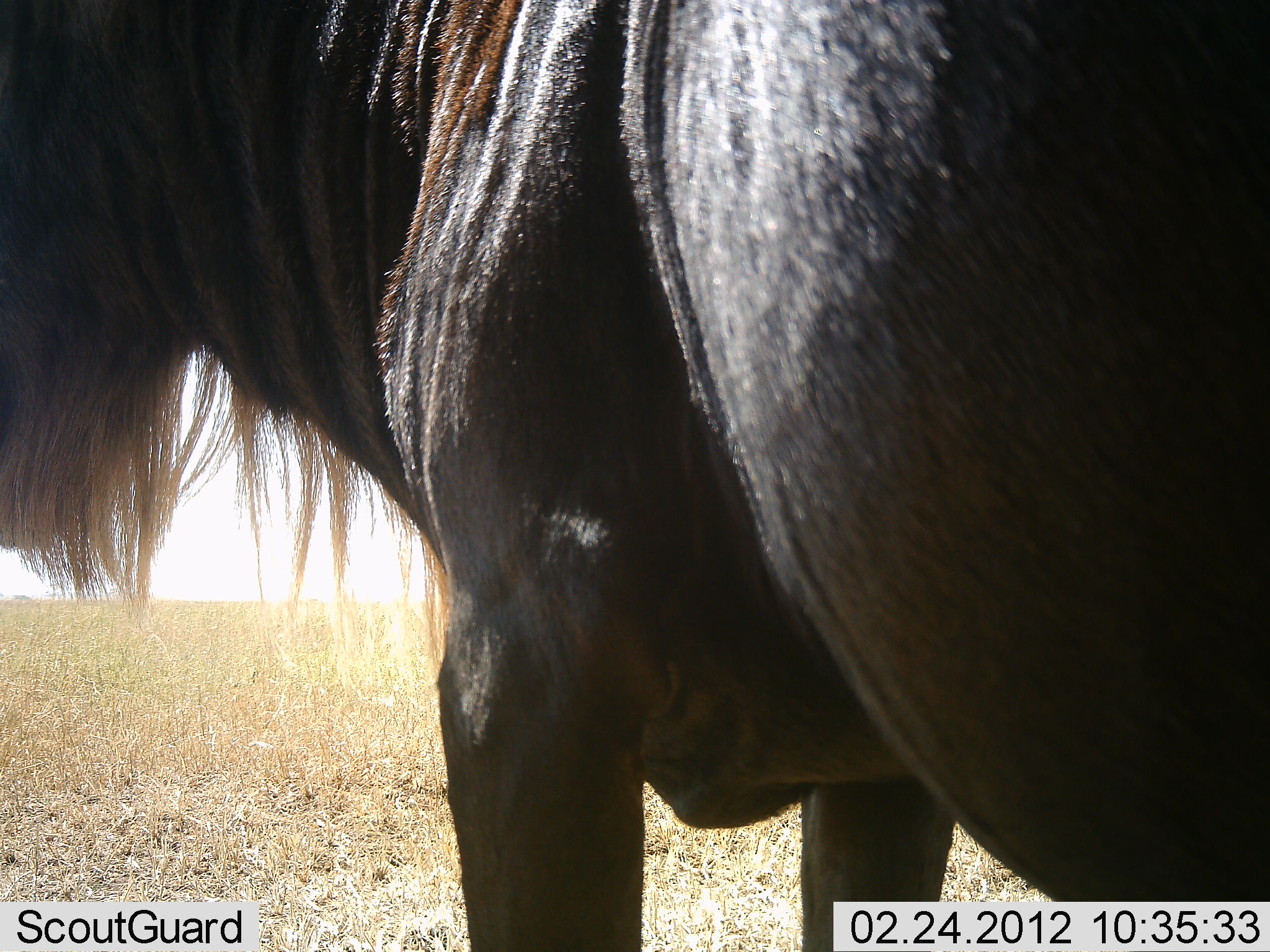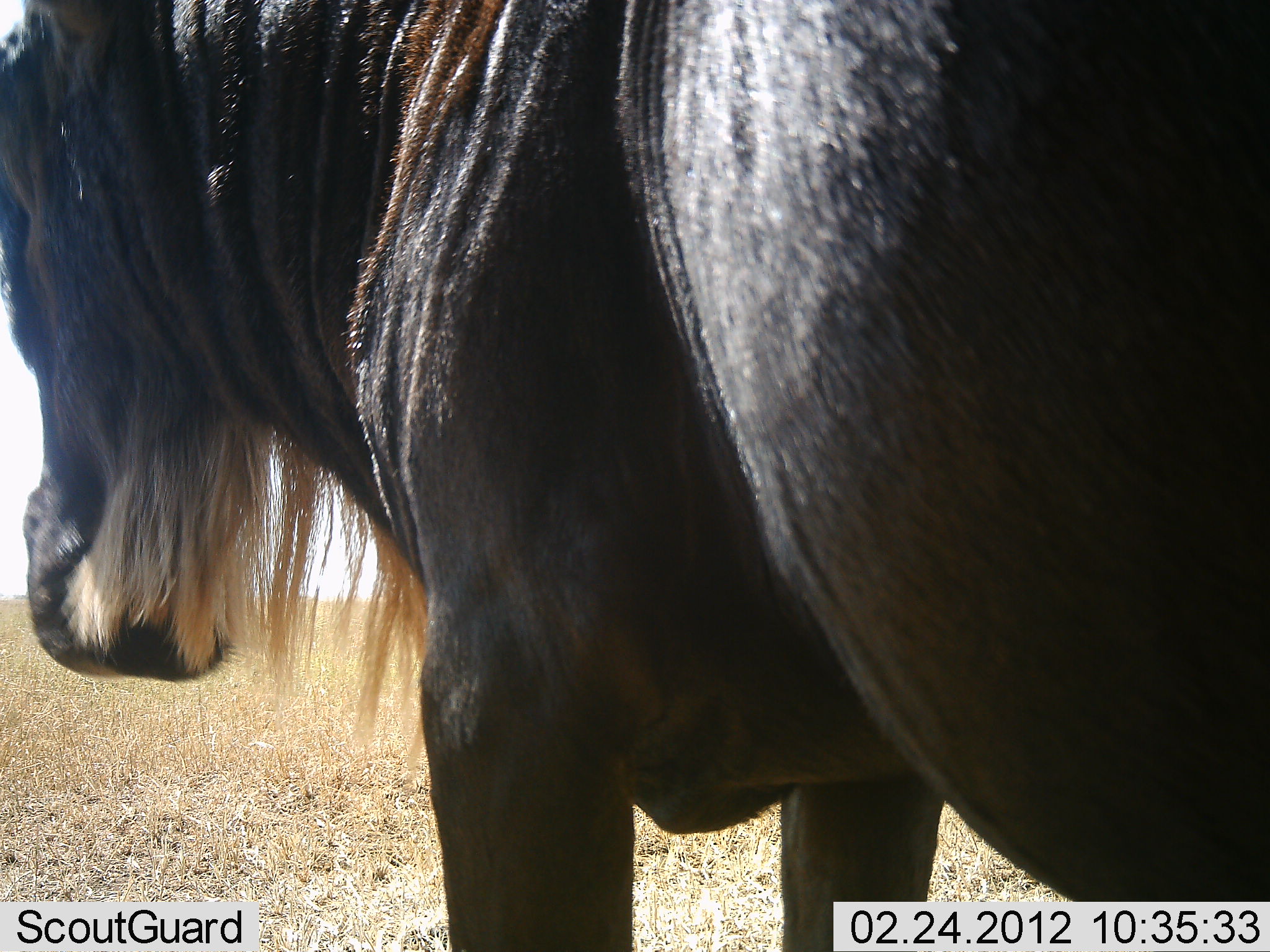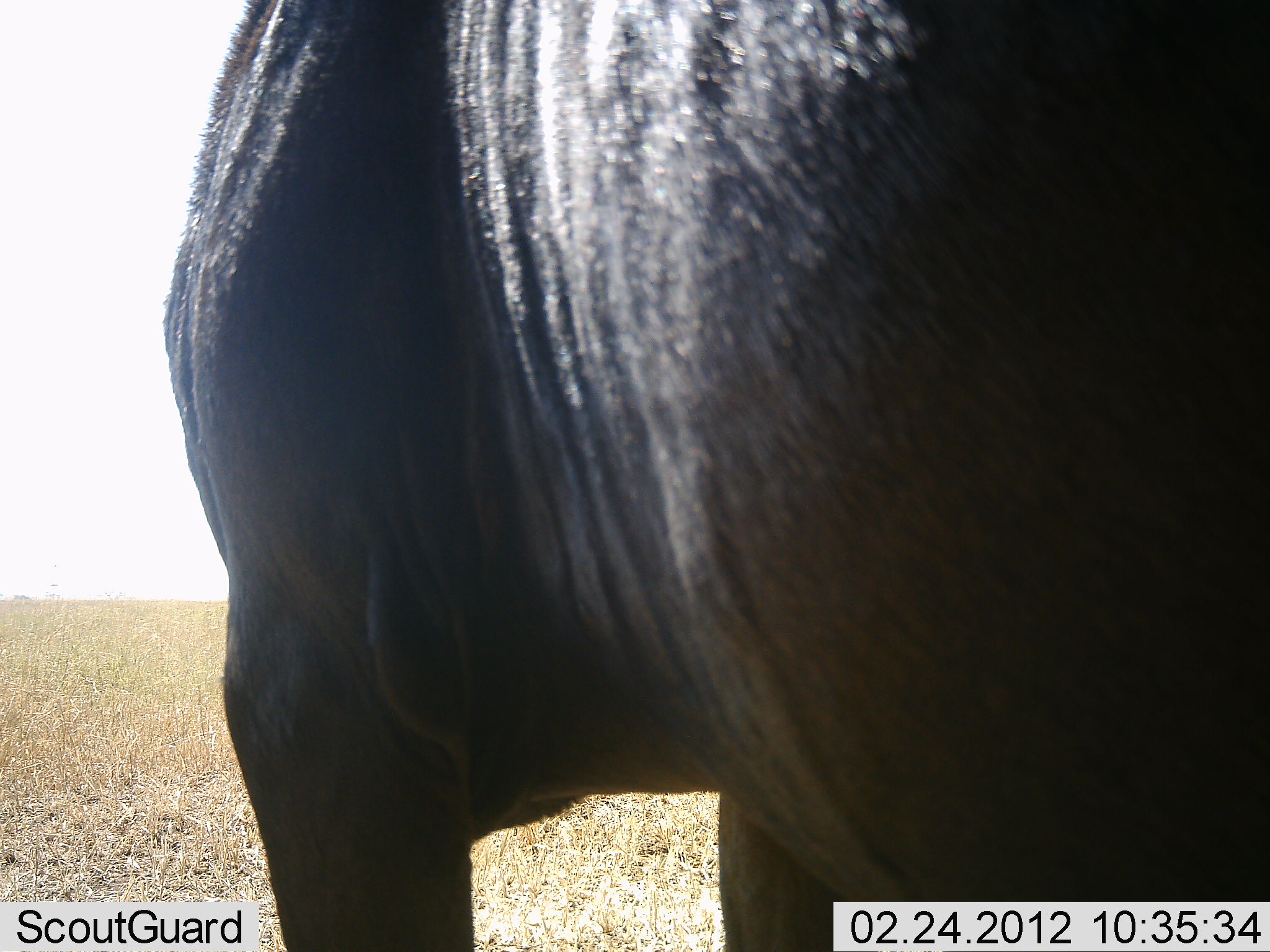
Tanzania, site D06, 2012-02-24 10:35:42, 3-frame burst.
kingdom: Animalia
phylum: Chordata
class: Mammalia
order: Artiodactyla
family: Bovidae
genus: Connochaetes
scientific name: Connochaetes taurinus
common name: blue wildebeest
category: wildebeest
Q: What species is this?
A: Wildebeest (blue wildebeest) (Connochaetes taurinus).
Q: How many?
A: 1.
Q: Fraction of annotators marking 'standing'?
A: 97%.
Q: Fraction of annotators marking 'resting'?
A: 7%.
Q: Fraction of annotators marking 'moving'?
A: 0%.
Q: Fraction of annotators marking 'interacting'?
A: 0%.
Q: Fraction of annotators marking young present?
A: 0%.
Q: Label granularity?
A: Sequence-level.